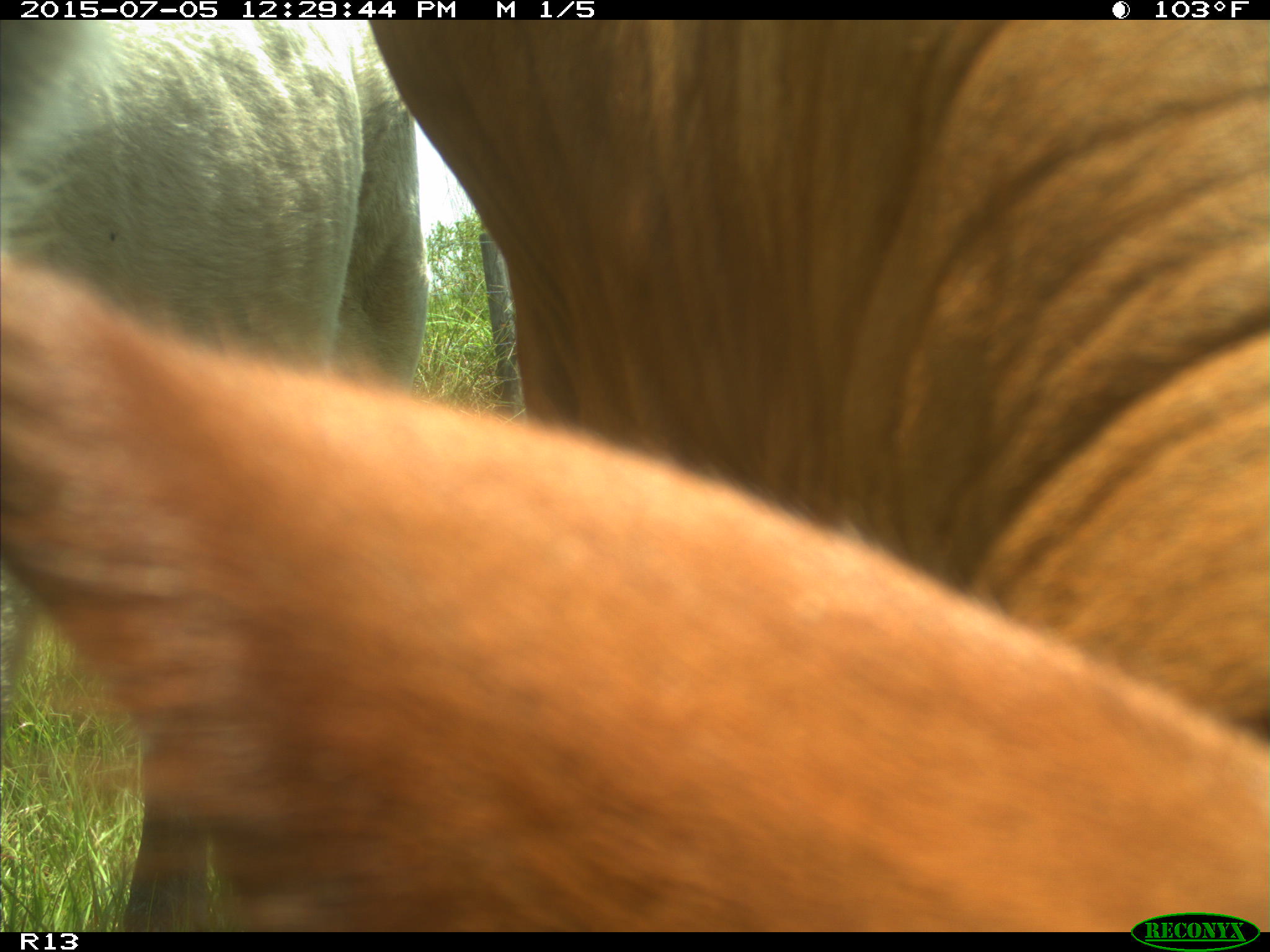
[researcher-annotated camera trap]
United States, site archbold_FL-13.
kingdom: Animalia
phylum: Chordata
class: Mammalia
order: Artiodactyla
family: Bovidae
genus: Bos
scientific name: Bos taurus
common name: domestic cow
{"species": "Bos taurus (domestic cow)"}